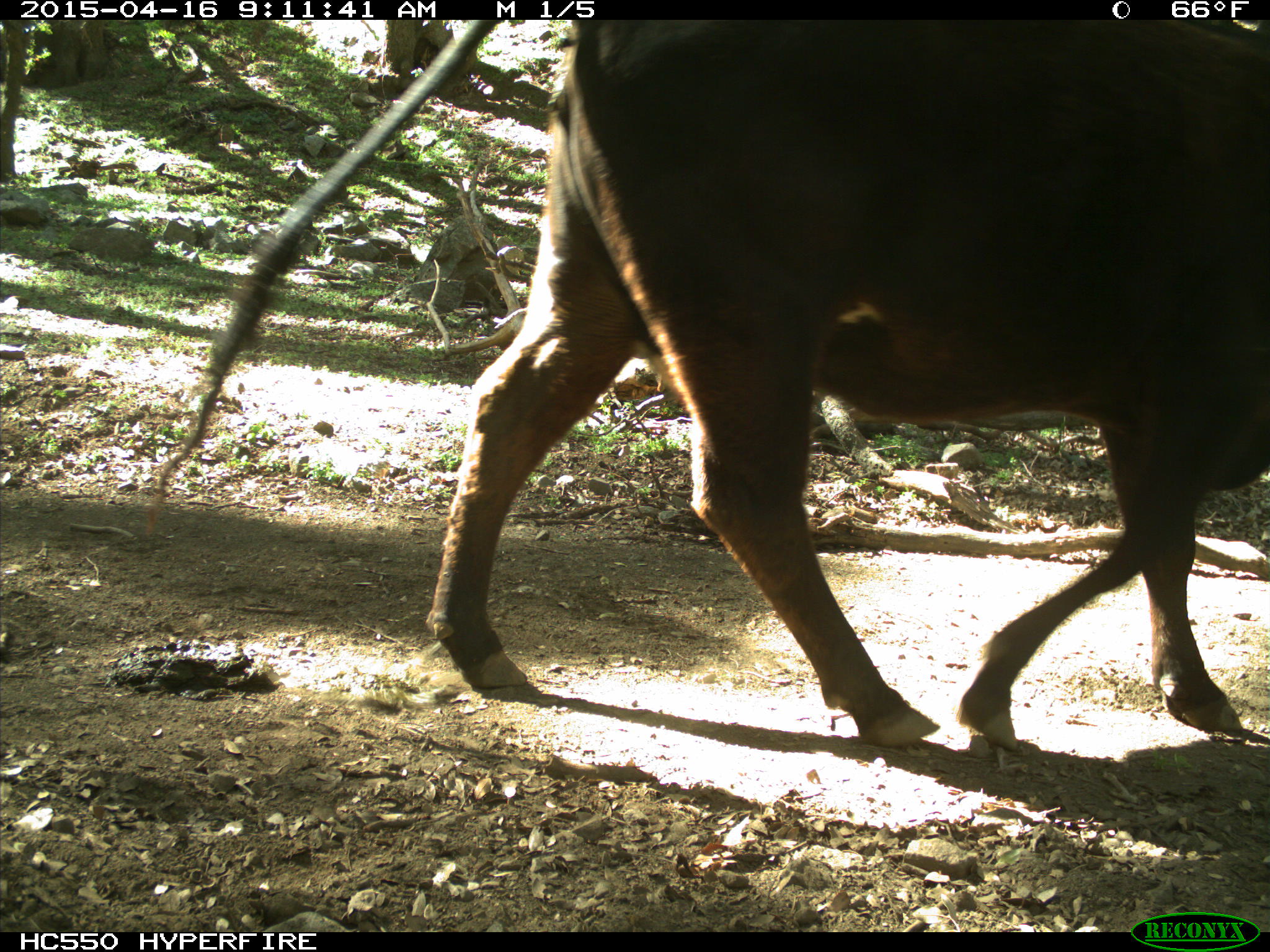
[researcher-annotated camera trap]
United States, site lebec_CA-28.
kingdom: Animalia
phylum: Chordata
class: Mammalia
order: Artiodactyla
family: Bovidae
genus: Bos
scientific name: Bos taurus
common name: domestic cow